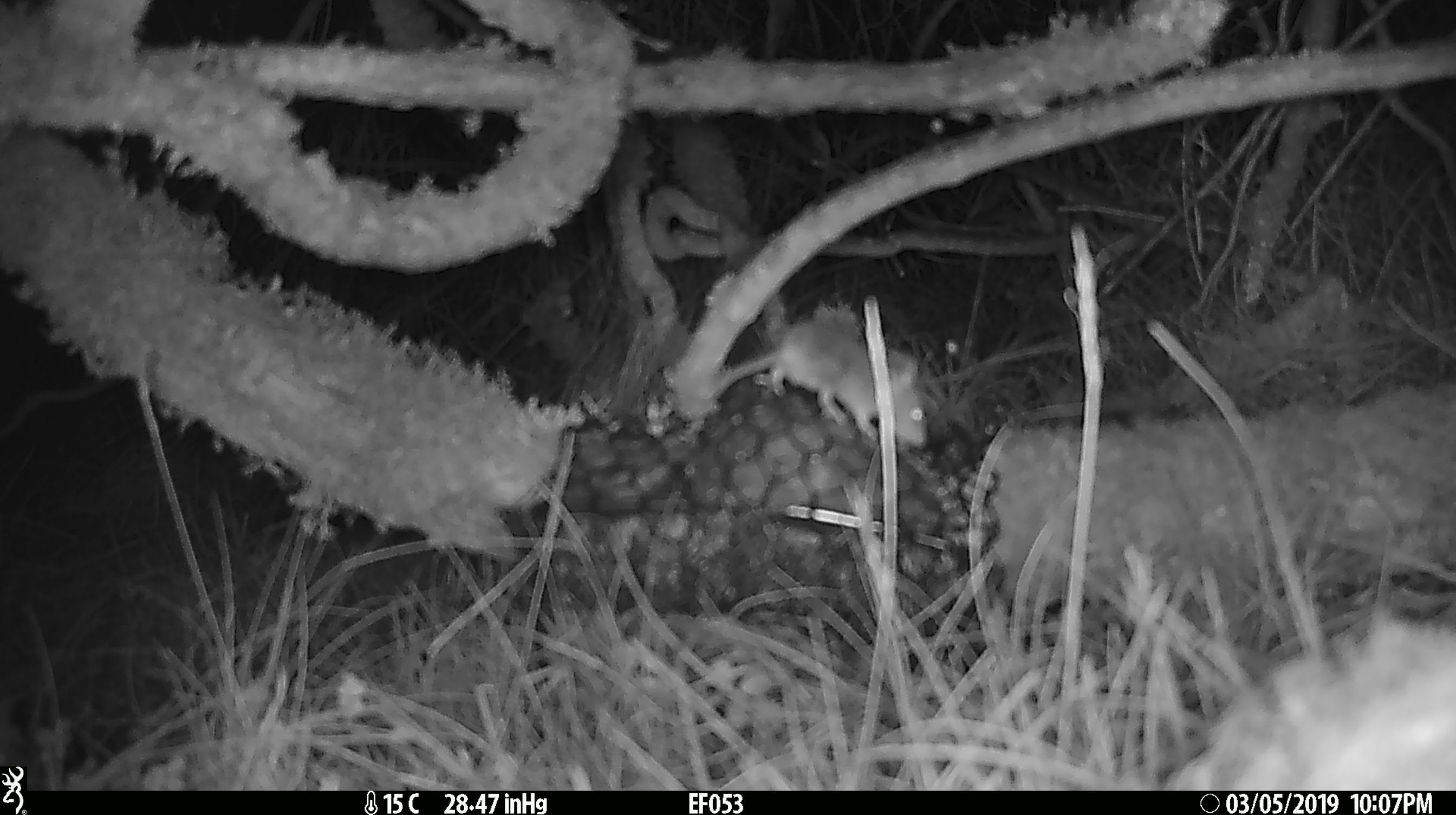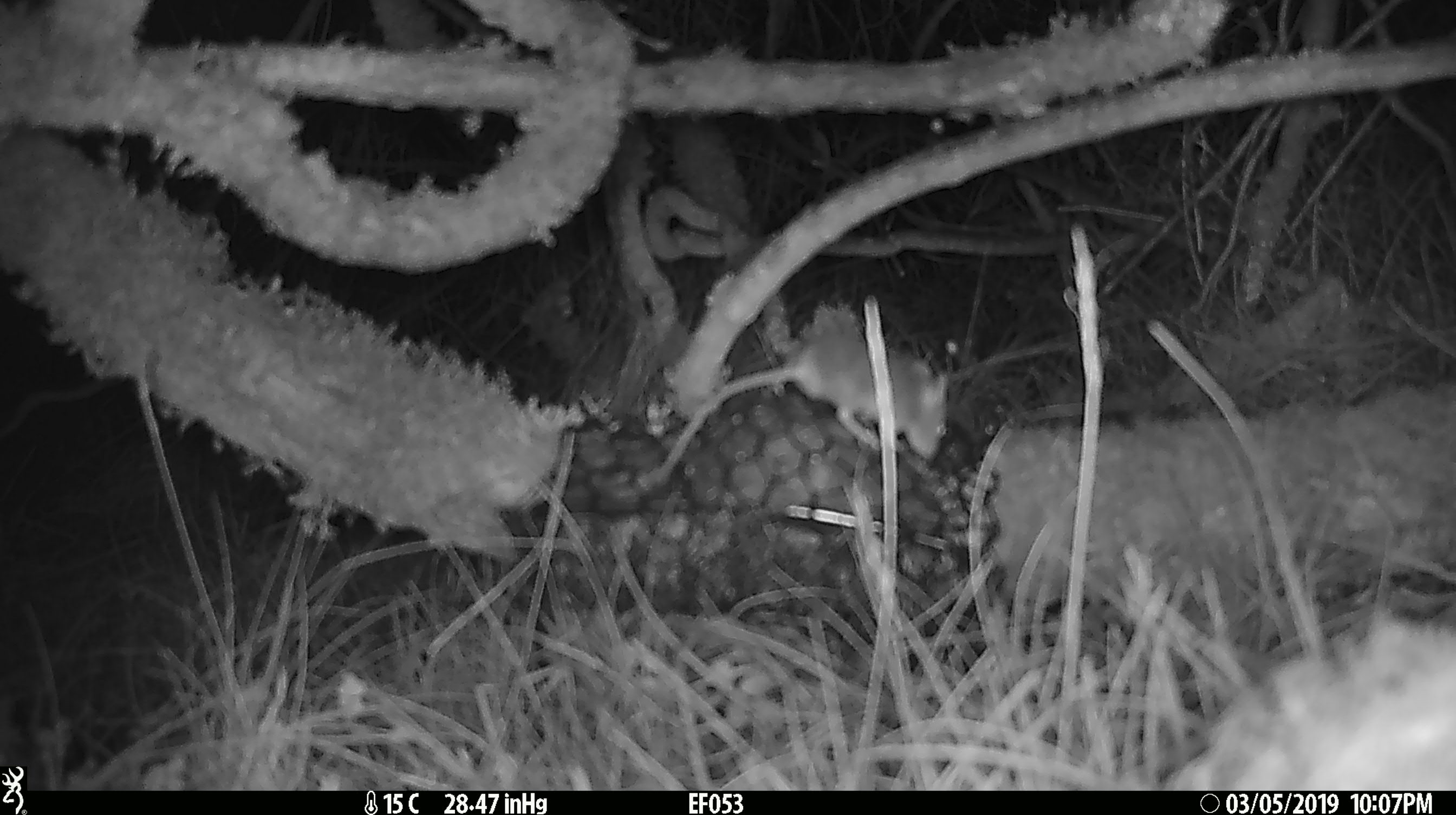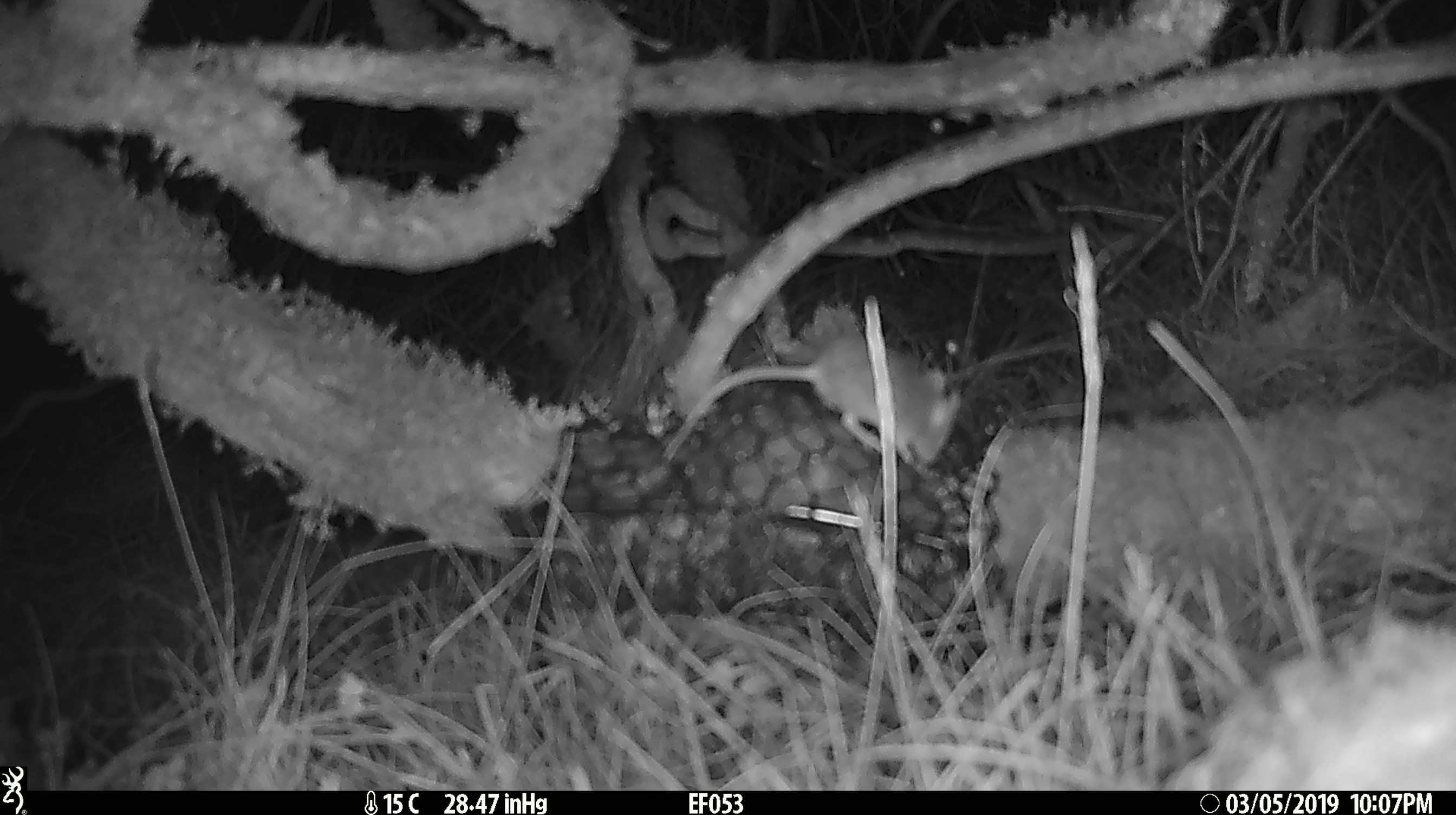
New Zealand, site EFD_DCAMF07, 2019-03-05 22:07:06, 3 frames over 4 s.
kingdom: Animalia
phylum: Chordata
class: Mammalia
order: Rodentia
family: Muridae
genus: Mus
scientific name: Mus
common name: mouse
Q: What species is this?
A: Mouse (Mus).